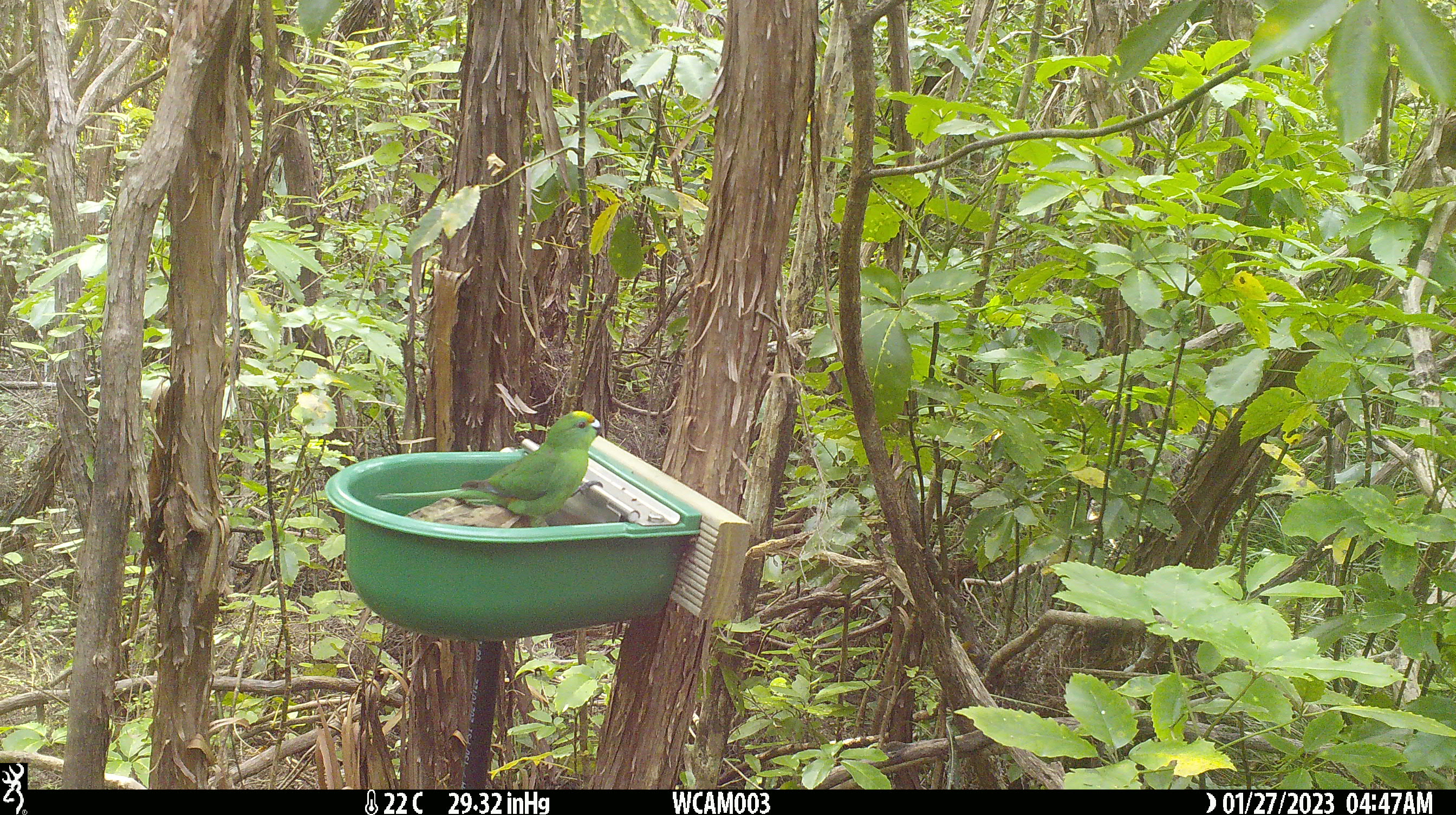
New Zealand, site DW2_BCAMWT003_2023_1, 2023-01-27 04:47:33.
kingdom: Animalia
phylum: Chordata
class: Aves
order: Psittaciformes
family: Psittaculidae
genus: Cyanoramphus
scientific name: Cyanoramphus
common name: parakeet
Parakeet (Cyanoramphus).